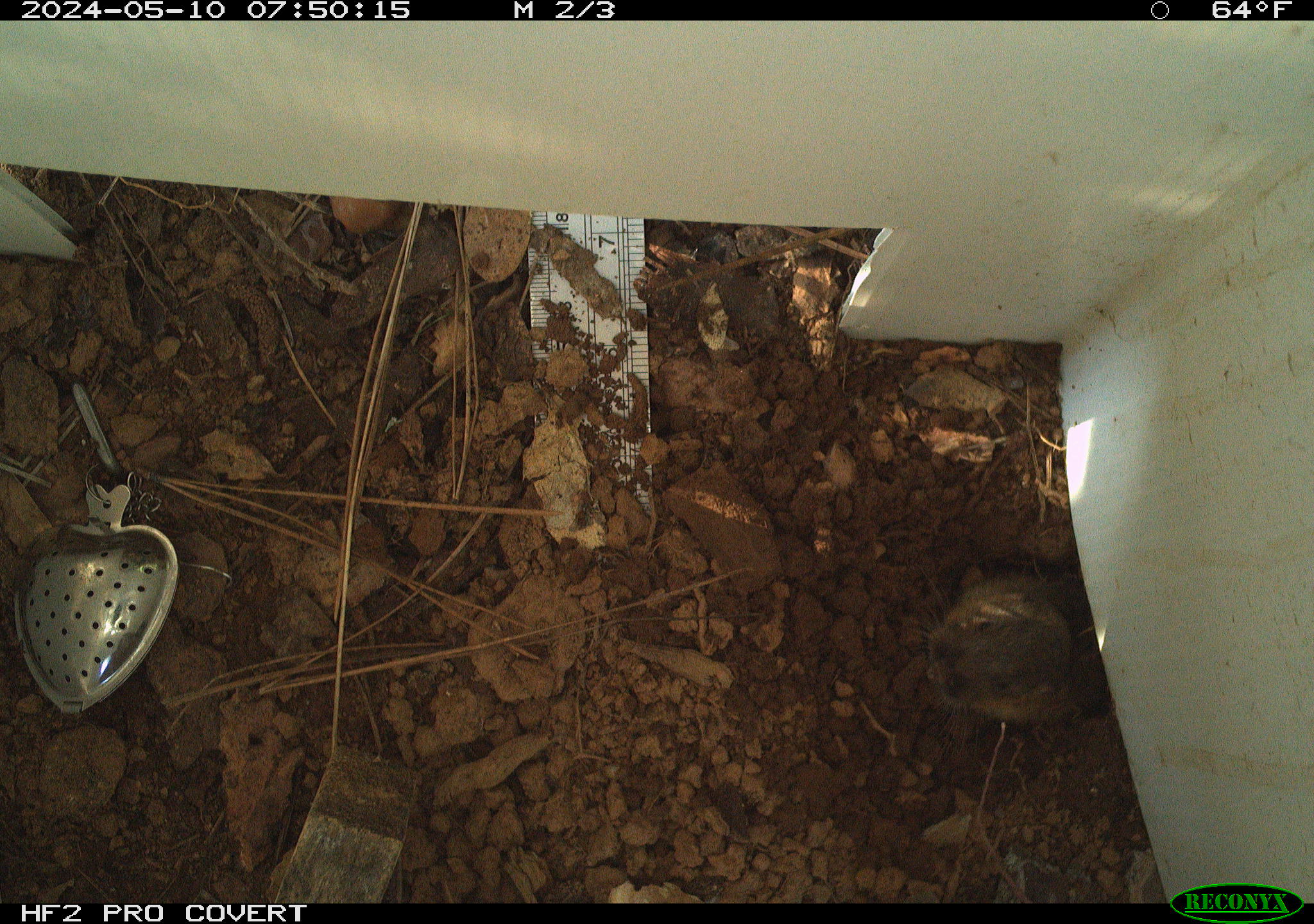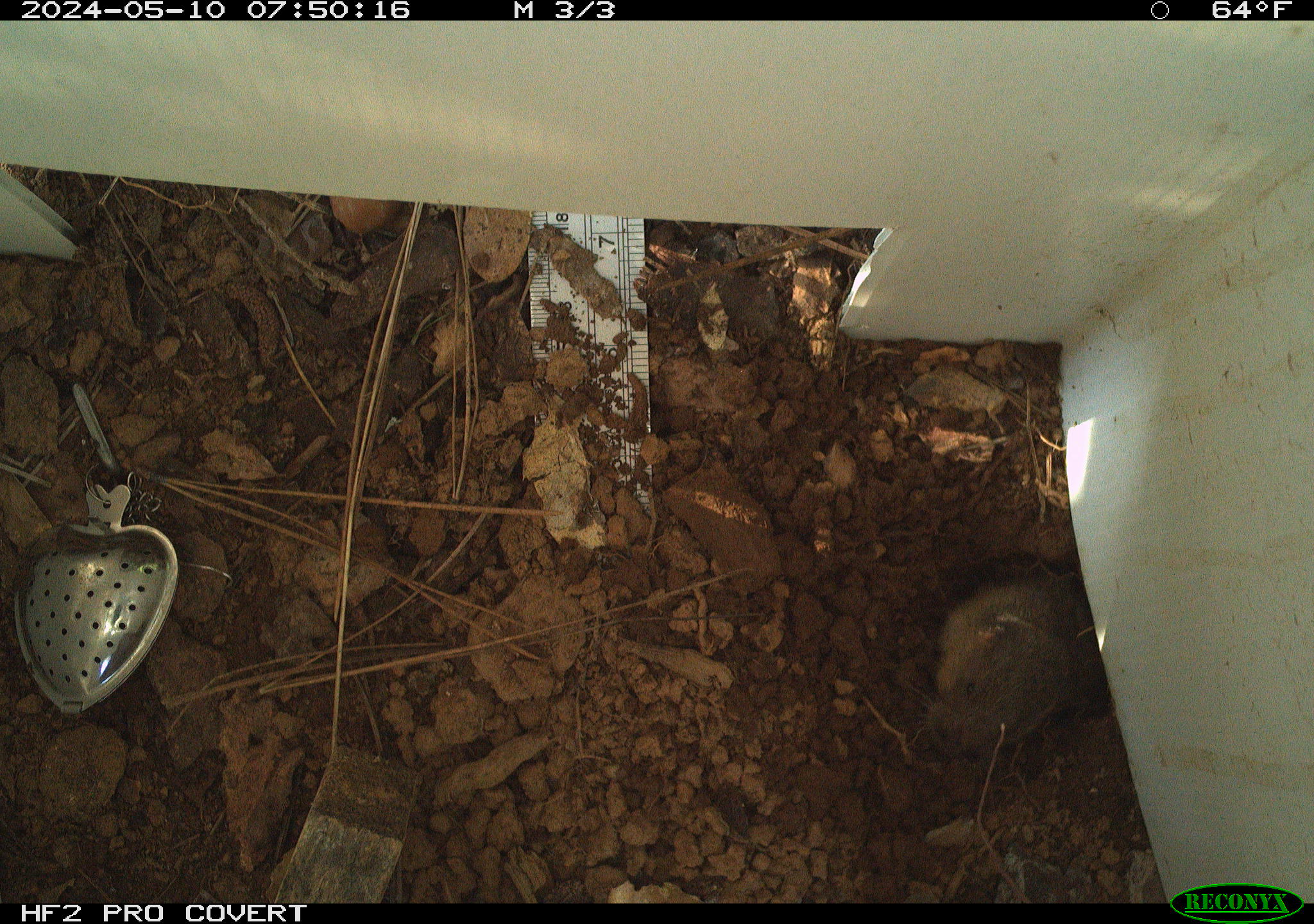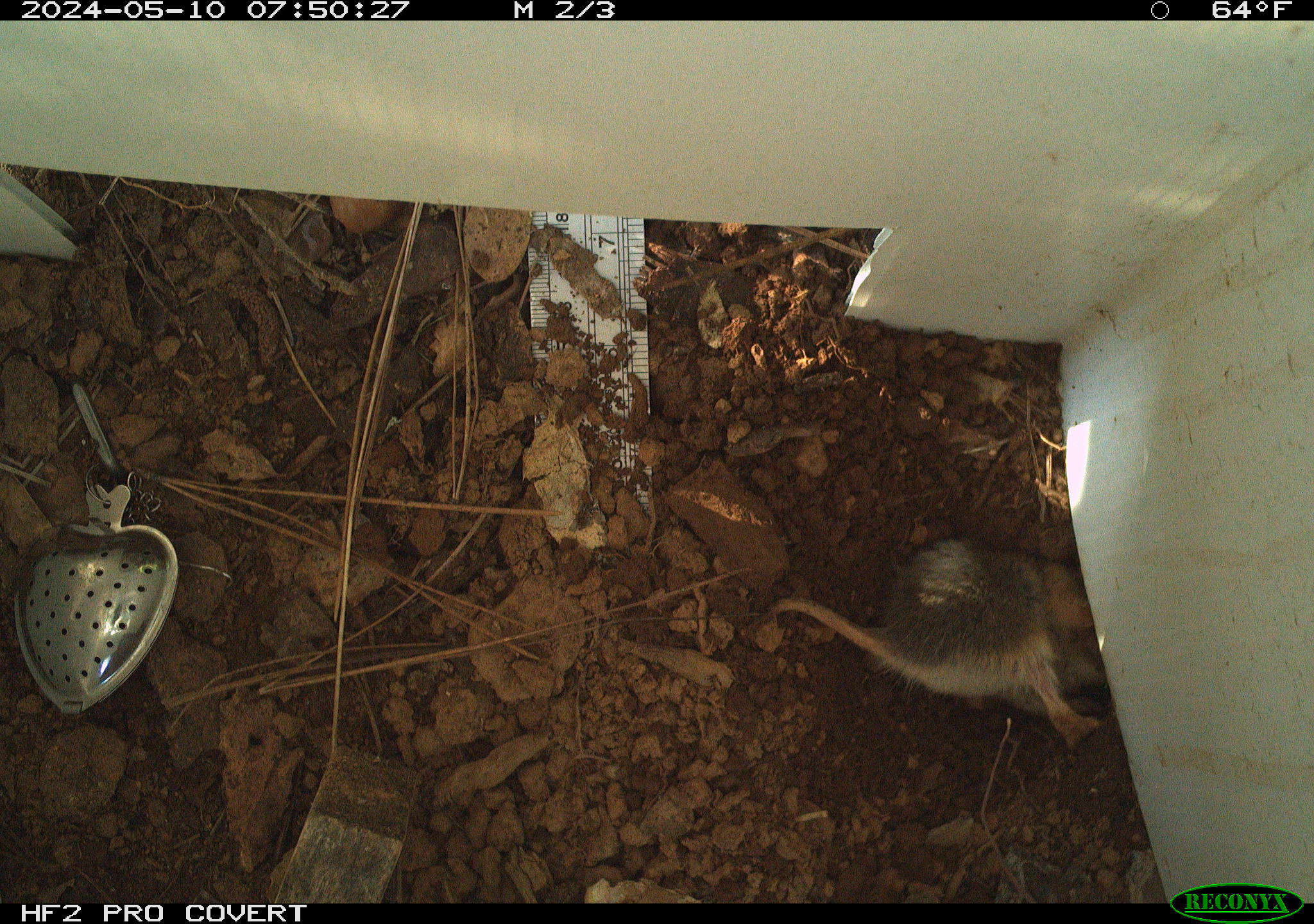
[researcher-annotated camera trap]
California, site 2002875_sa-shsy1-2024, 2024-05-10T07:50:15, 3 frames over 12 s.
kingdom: Animalia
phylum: Chordata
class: Mammalia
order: Rodentia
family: Geomyidae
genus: Thomomys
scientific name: Thomomys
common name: smooth-toothed pocket gophers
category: thomomys species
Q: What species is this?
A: Thomomys species (smooth-toothed pocket gophers) (Thomomys).